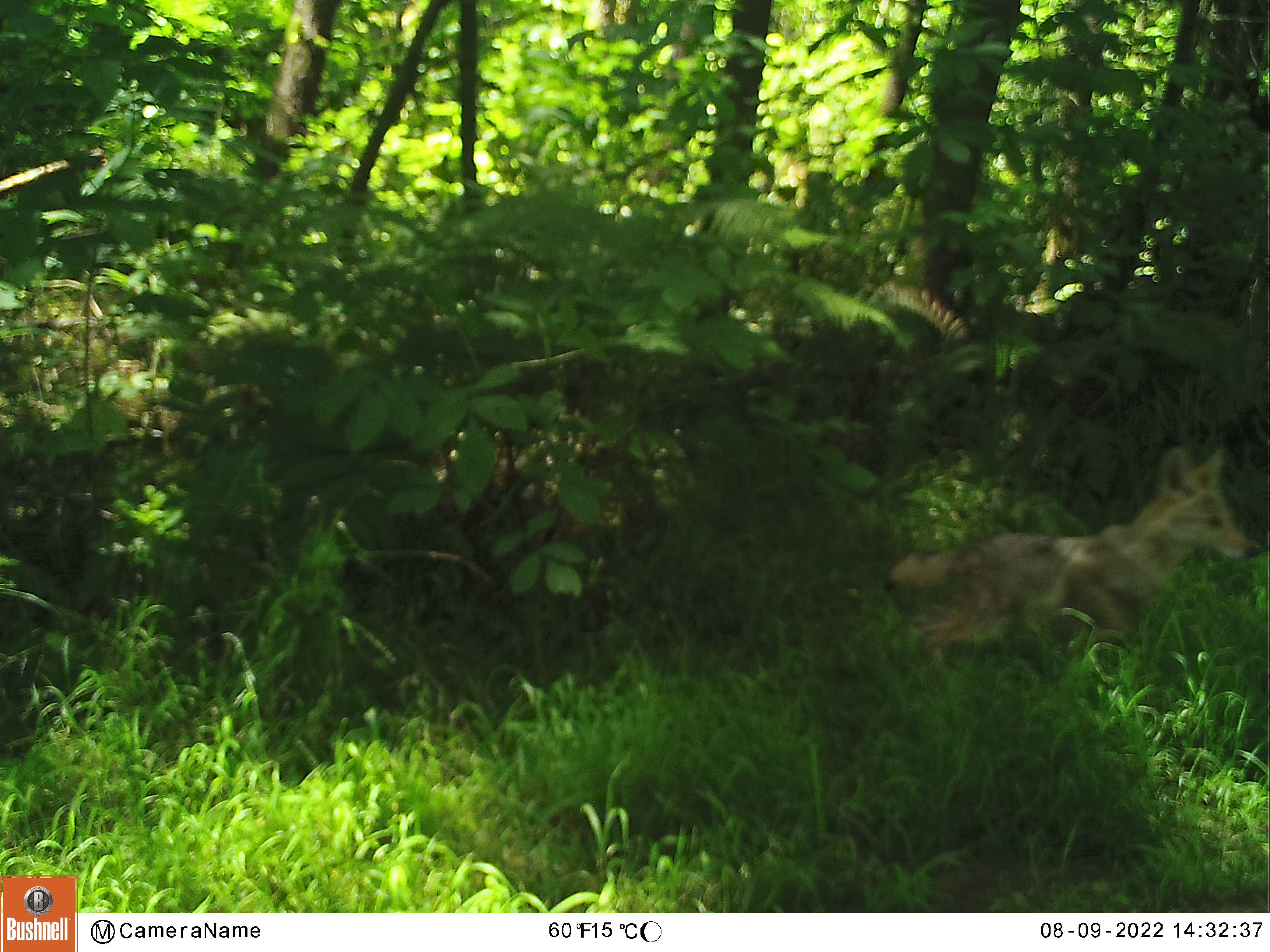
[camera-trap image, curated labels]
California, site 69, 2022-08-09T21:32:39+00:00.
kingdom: Animalia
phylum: Chordata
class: Mammalia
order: Carnivora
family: Canidae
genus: Canis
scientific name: Canis latrans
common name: coyote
Coyote (Canis latrans).